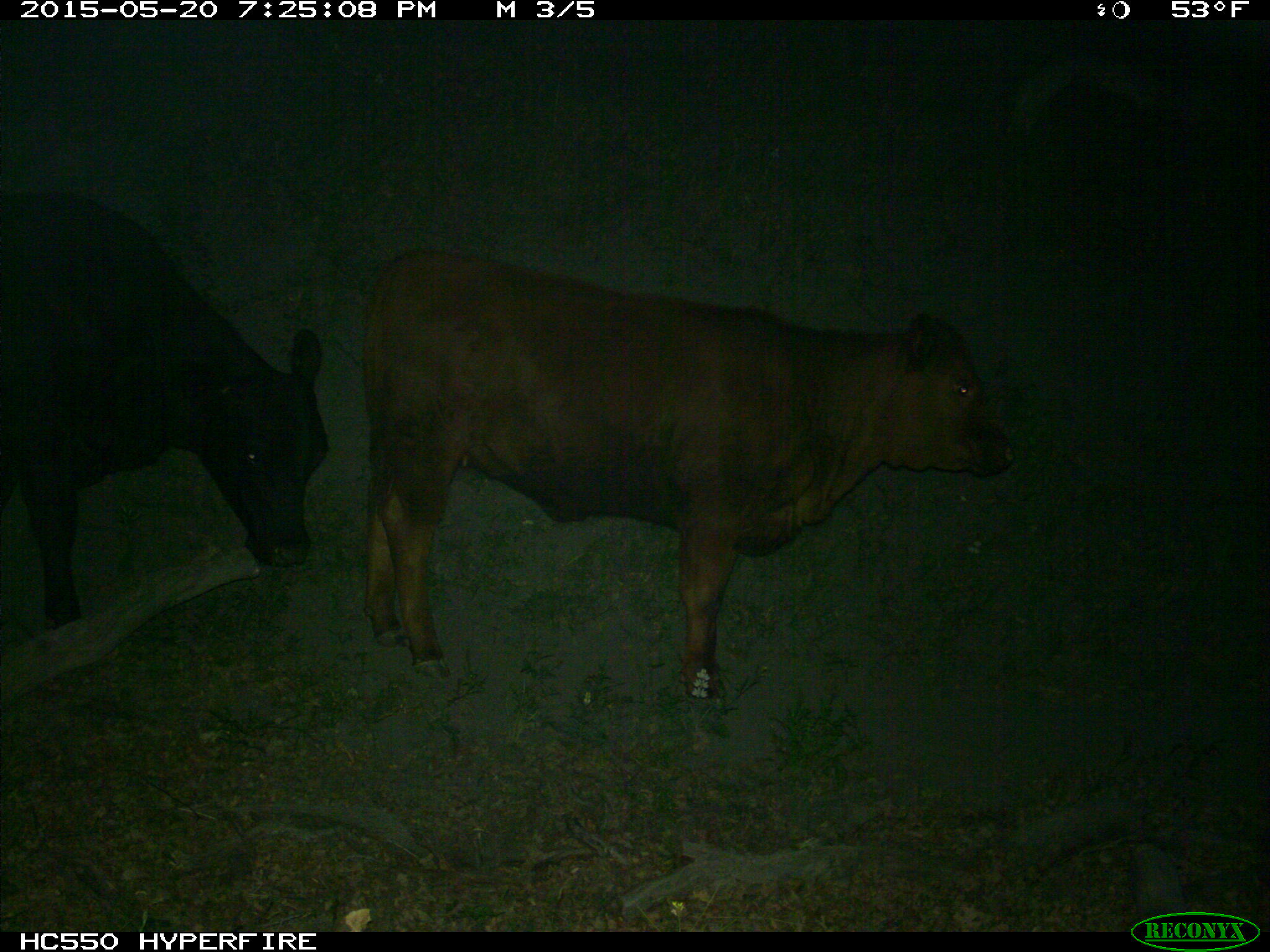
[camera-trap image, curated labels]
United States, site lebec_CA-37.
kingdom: Animalia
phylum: Chordata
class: Mammalia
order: Artiodactyla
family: Bovidae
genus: Bos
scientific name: Bos taurus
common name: domestic cow